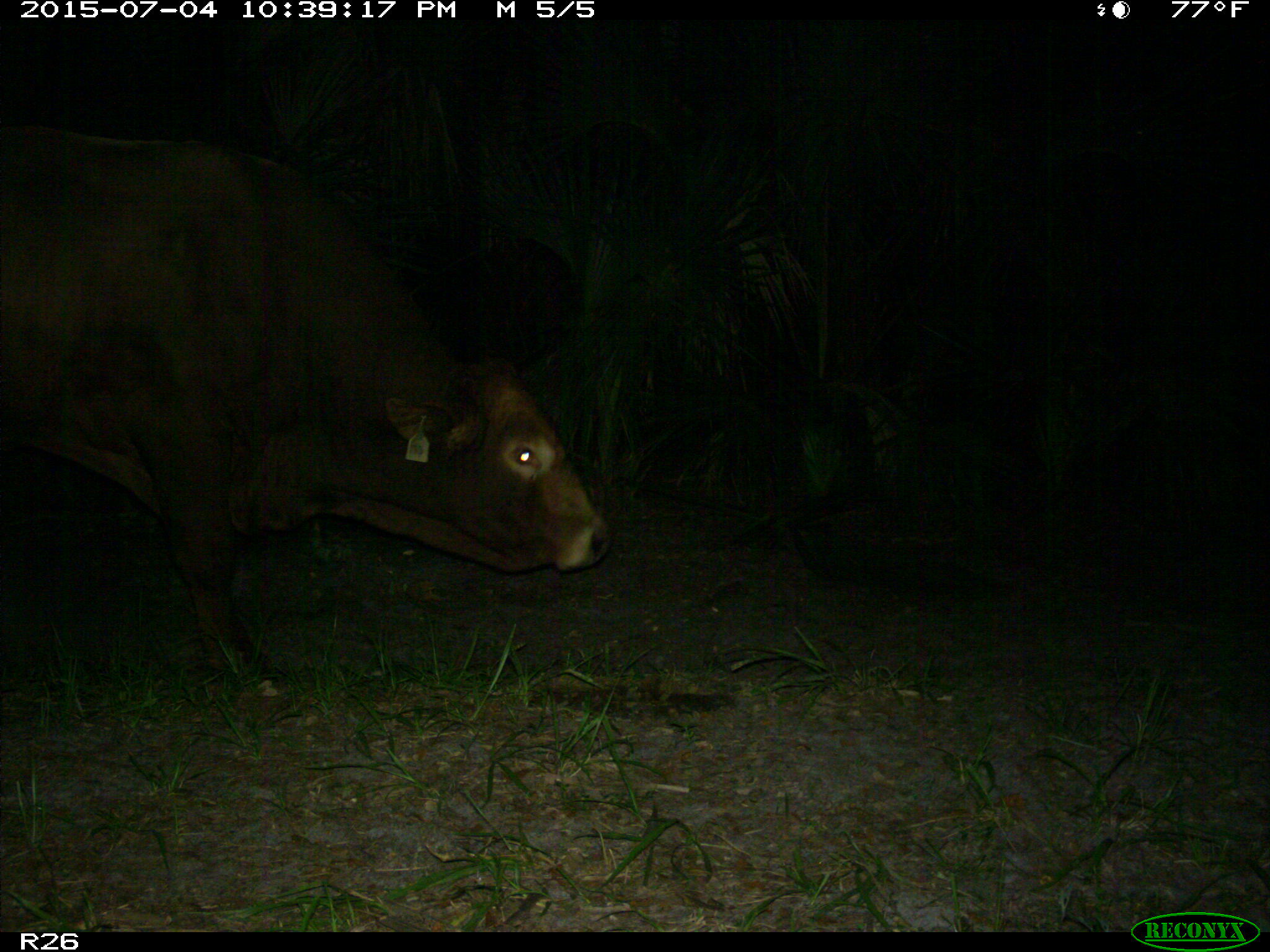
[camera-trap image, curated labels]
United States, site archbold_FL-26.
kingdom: Animalia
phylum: Chordata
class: Mammalia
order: Artiodactyla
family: Bovidae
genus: Bos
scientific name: Bos taurus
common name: domestic cow